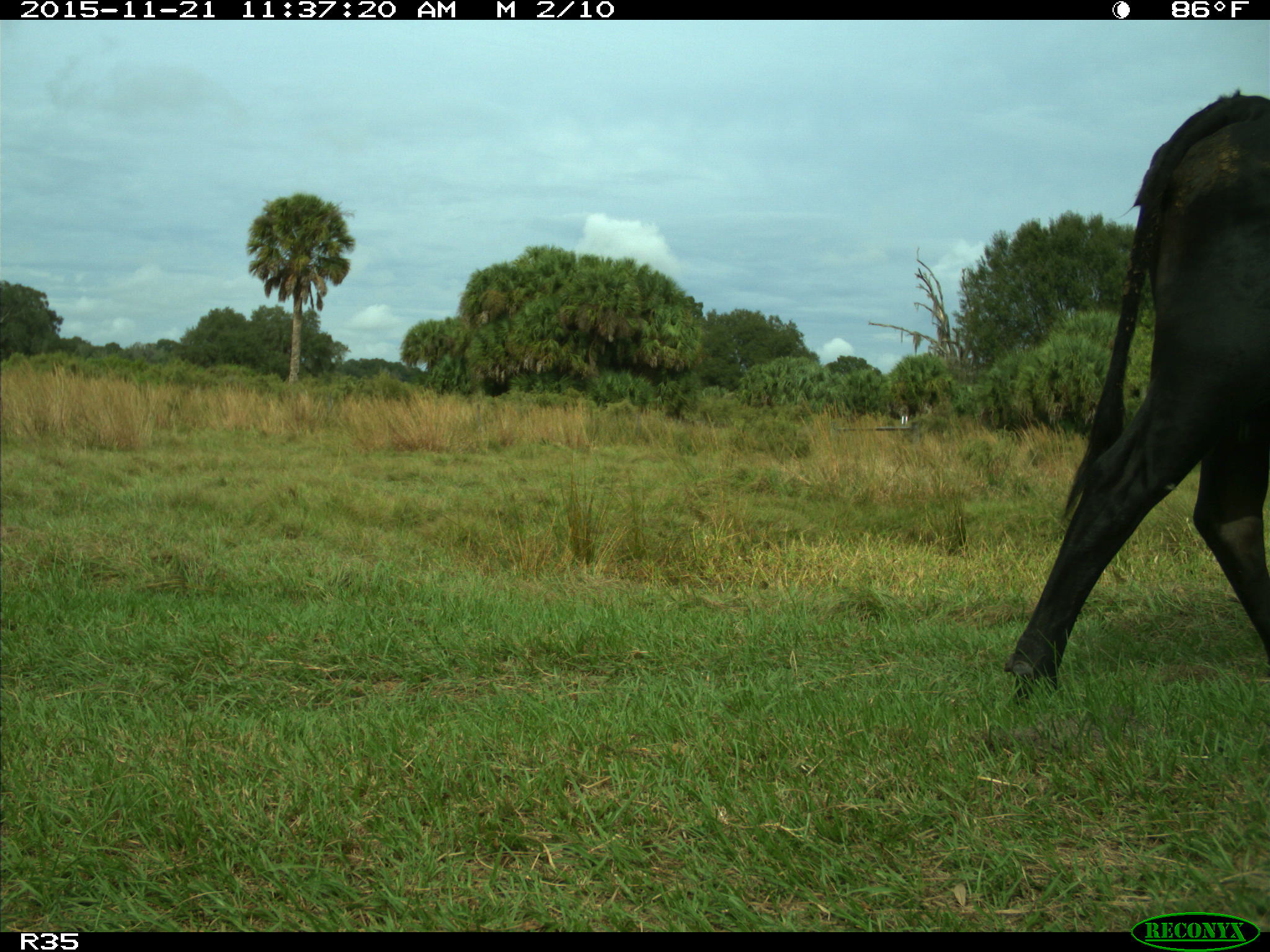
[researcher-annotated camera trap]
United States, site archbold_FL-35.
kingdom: Animalia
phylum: Chordata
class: Mammalia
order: Artiodactyla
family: Bovidae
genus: Bos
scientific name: Bos taurus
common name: domestic cow